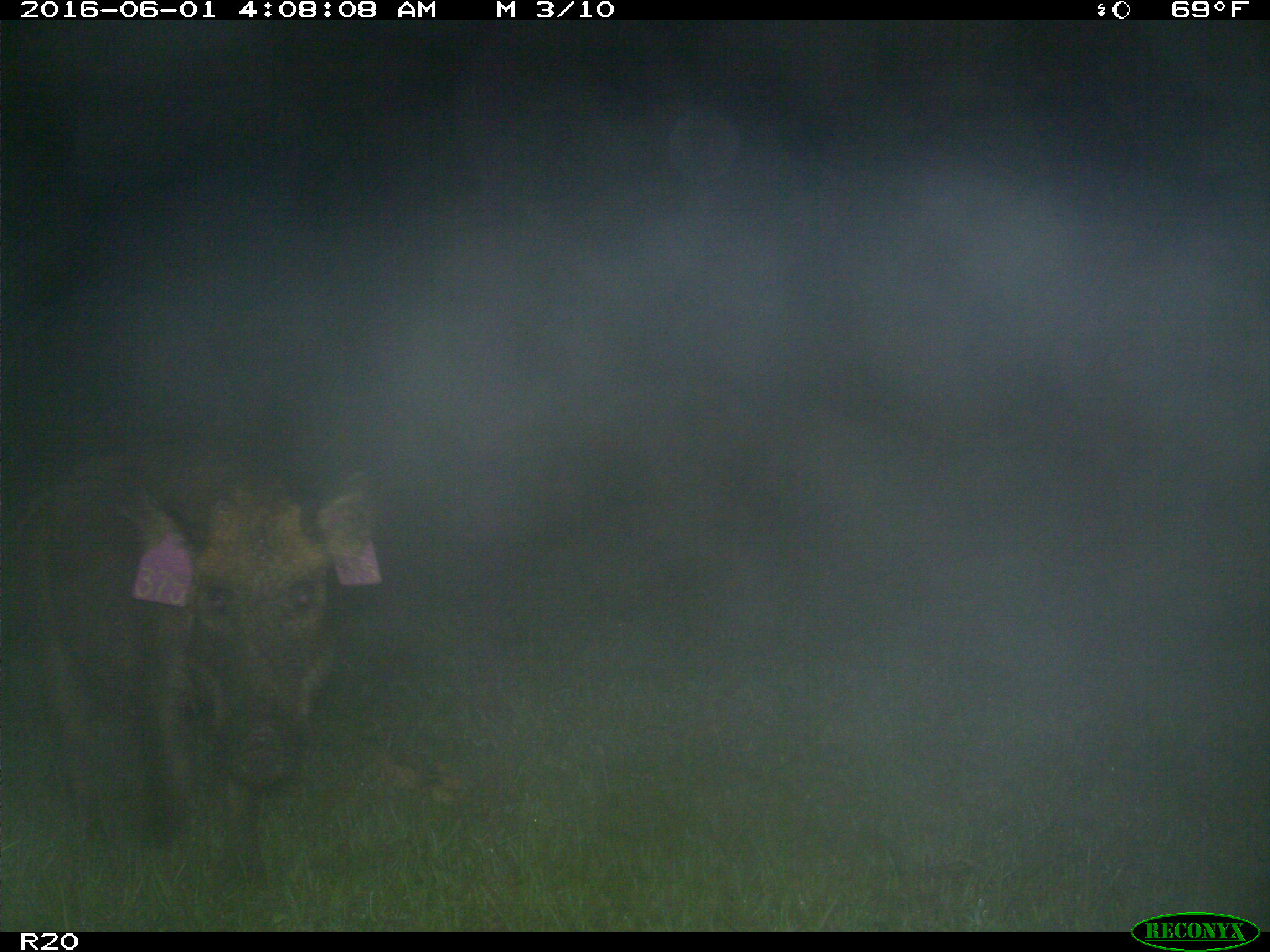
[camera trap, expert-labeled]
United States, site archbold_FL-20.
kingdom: Animalia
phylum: Chordata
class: Mammalia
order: Artiodactyla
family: Suidae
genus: Sus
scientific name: Sus scrofa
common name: wild boar